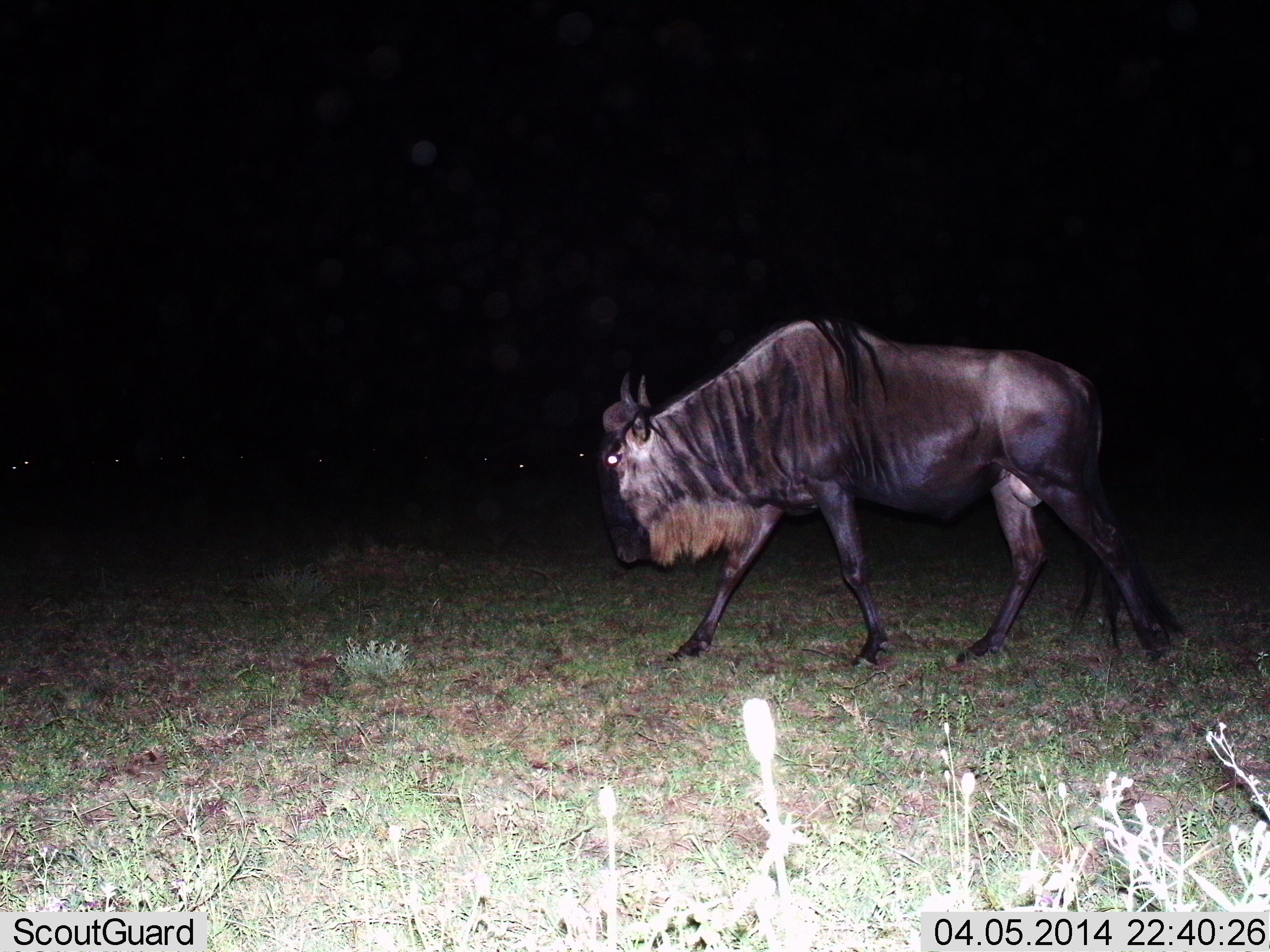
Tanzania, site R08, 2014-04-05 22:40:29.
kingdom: Animalia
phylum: Chordata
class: Mammalia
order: Artiodactyla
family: Bovidae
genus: Connochaetes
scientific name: Connochaetes taurinus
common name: blue wildebeest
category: wildebeest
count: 2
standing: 30%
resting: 20%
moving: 80%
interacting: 0%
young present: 0%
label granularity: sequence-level